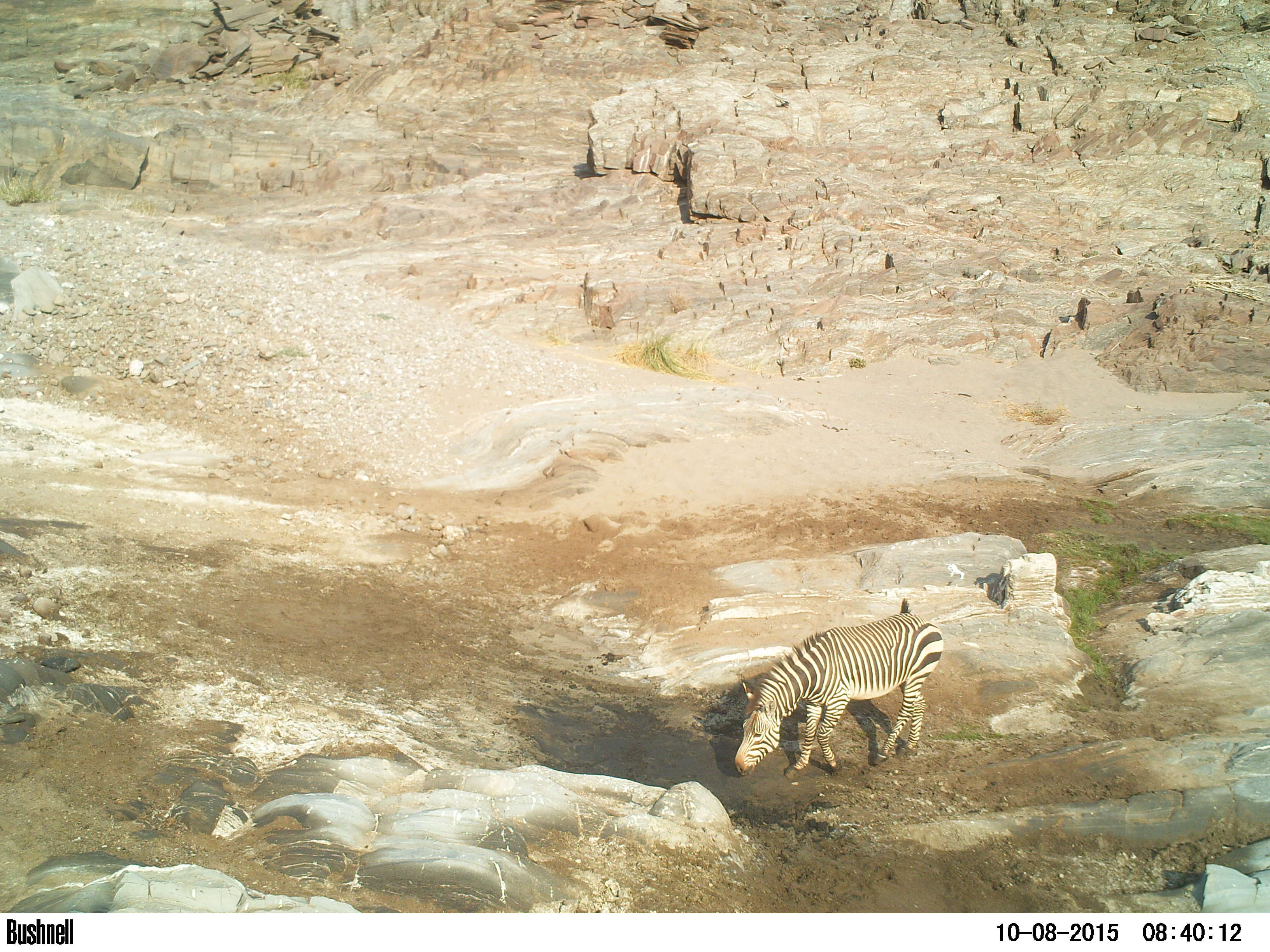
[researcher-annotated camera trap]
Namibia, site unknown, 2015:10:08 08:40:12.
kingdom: Animalia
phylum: Chordata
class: Mammalia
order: Perissodactyla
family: Equidae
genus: Equus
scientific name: Equus zebra hartmannae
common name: hartmann's mountain zebra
Equus zebra hartmannae (hartmann's mountain zebra).